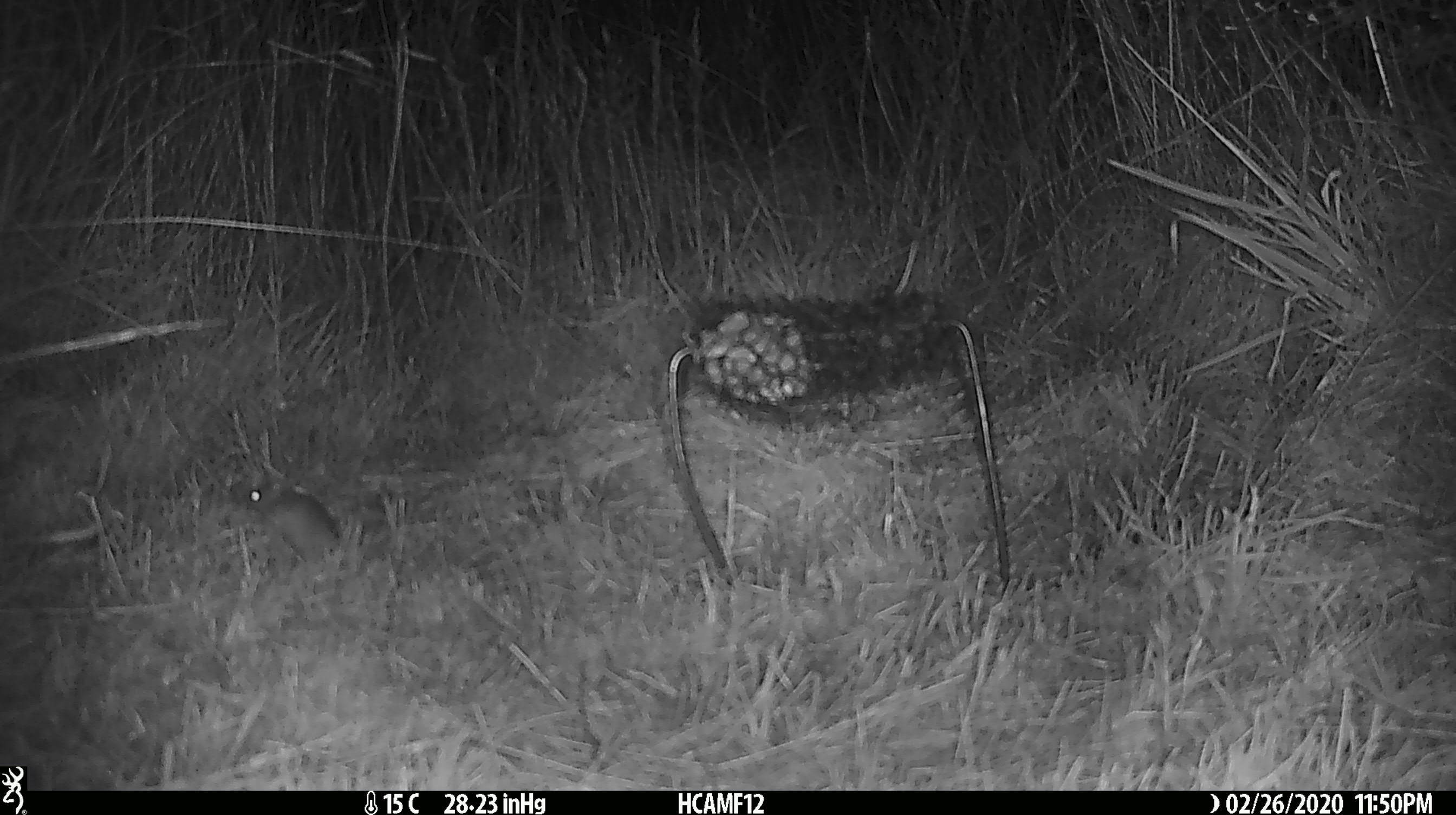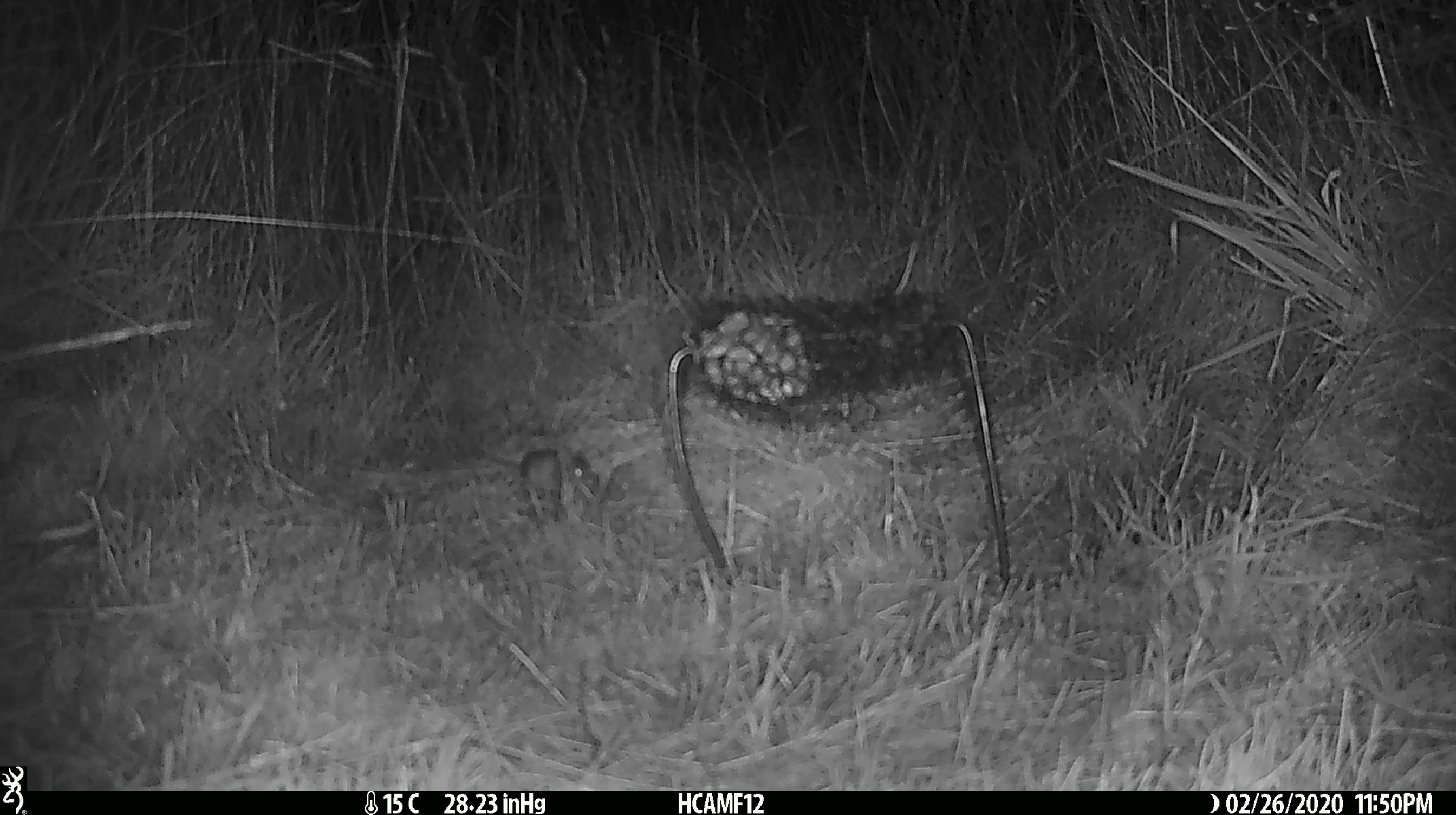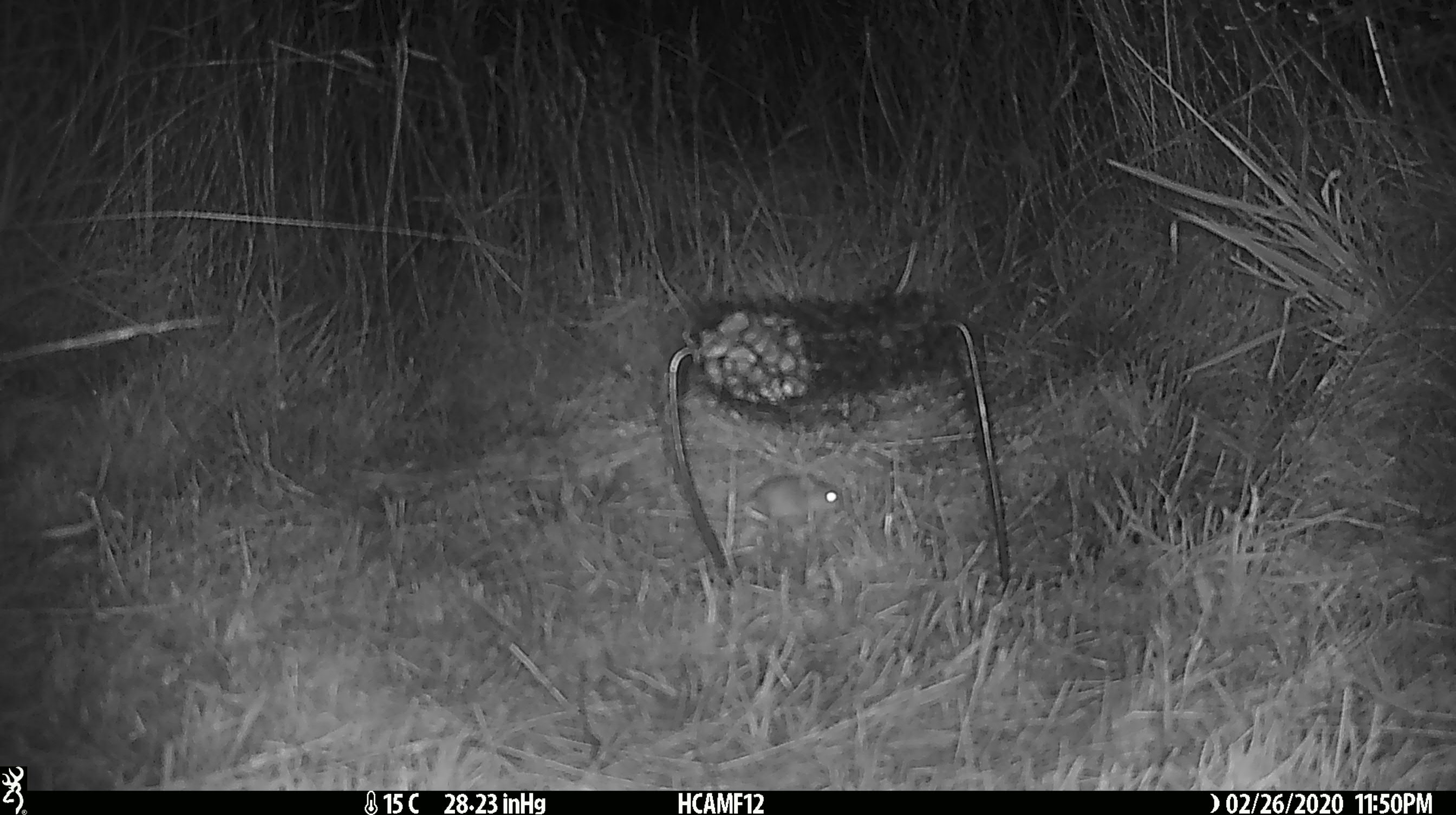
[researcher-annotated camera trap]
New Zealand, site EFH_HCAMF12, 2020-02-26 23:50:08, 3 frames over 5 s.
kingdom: Animalia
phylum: Chordata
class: Mammalia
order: Rodentia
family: Muridae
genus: Mus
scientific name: Mus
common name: mouse